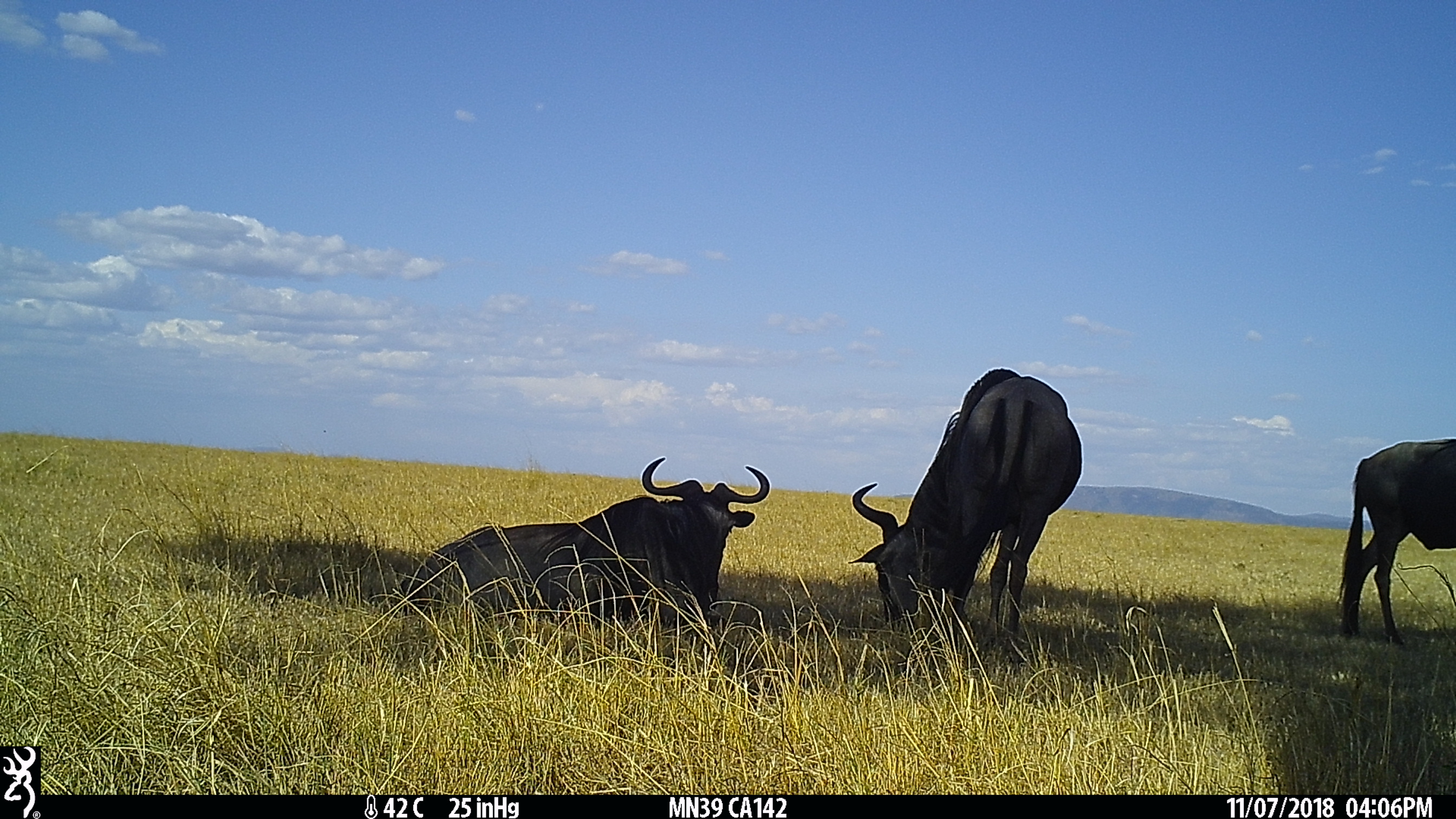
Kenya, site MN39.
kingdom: Animalia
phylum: Chordata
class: Mammalia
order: Artiodactyla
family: Bovidae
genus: Connochaetes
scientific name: Connochaetes taurinus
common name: blue wildebeest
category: wildebeest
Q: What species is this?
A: Wildebeest (blue wildebeest) (Connochaetes taurinus).